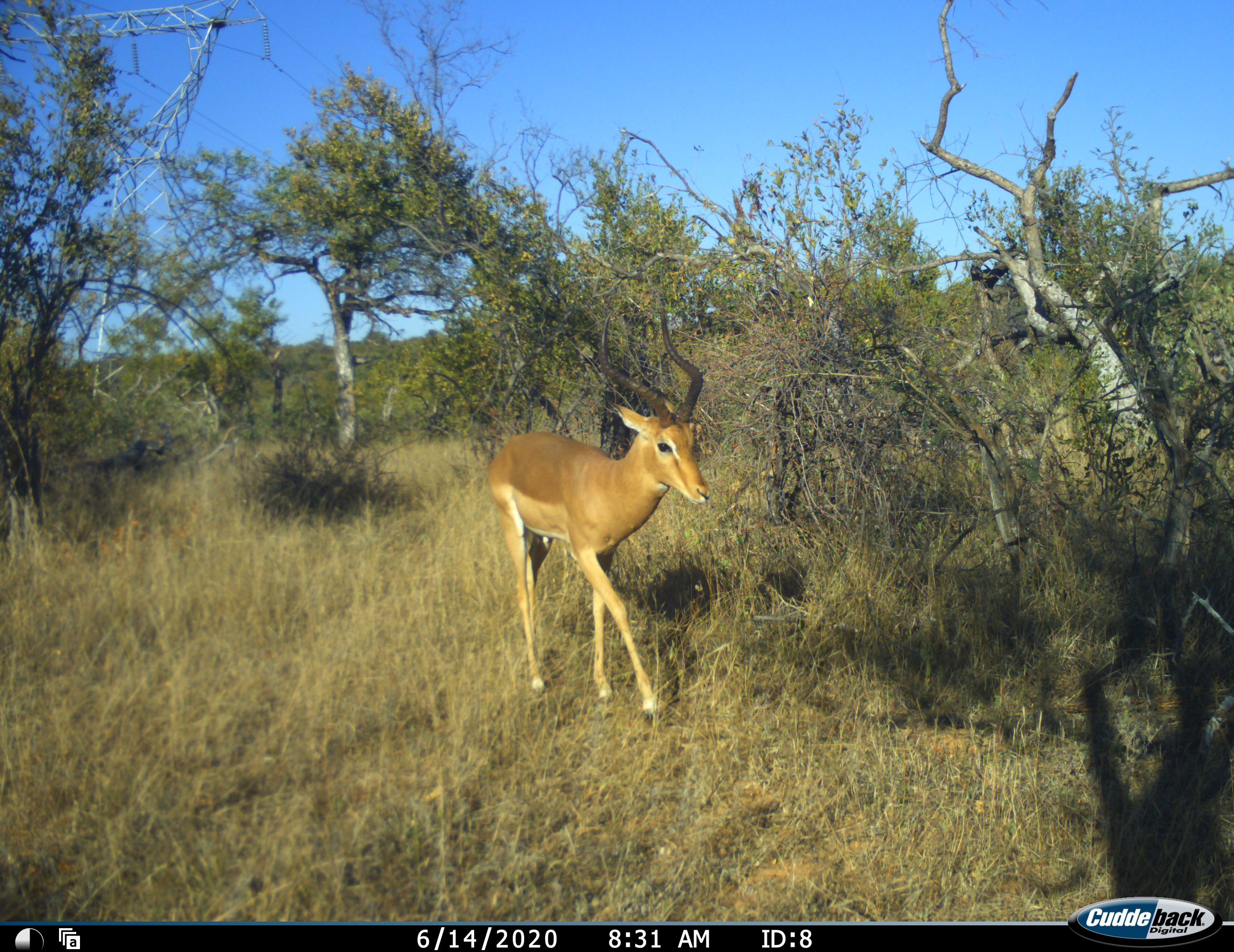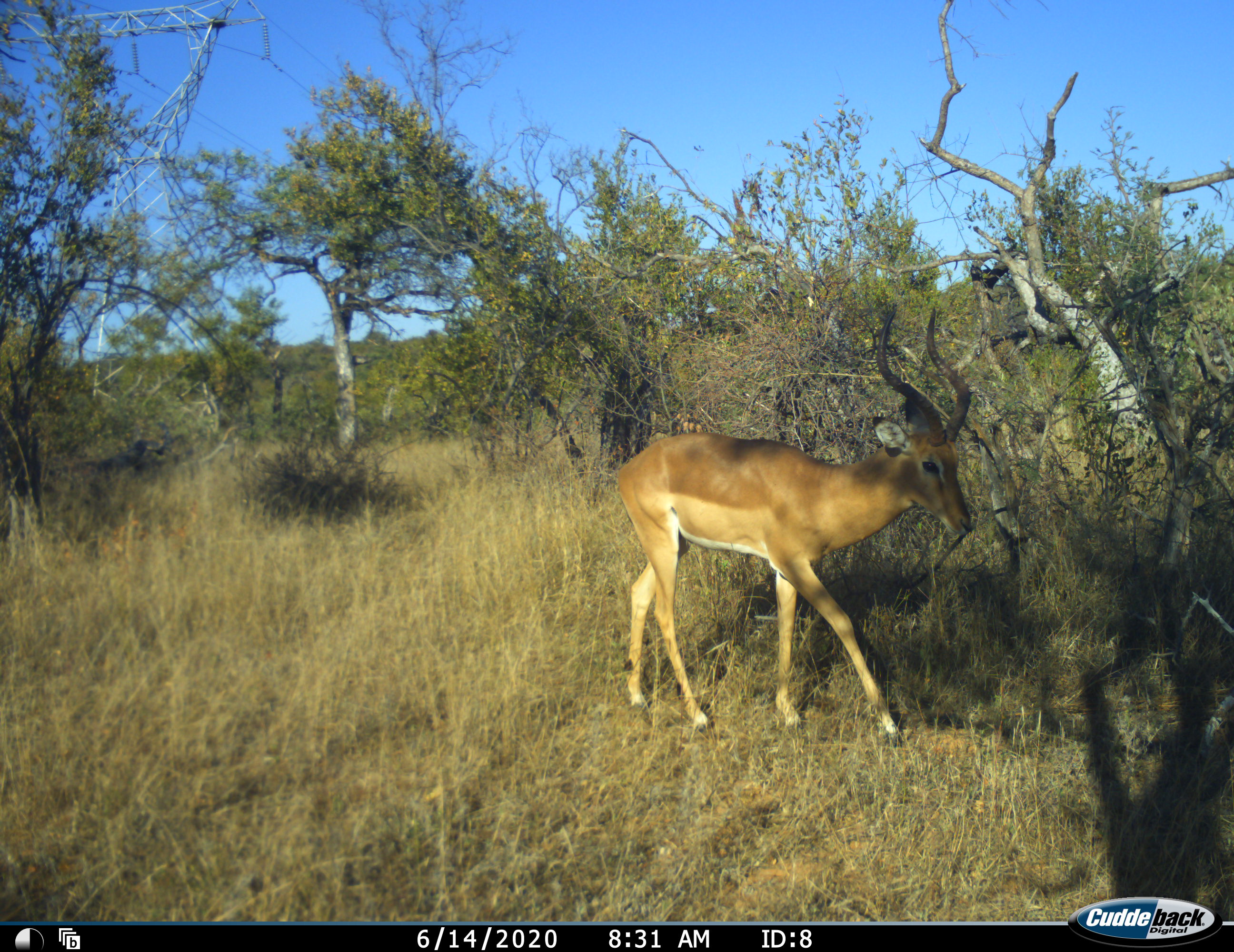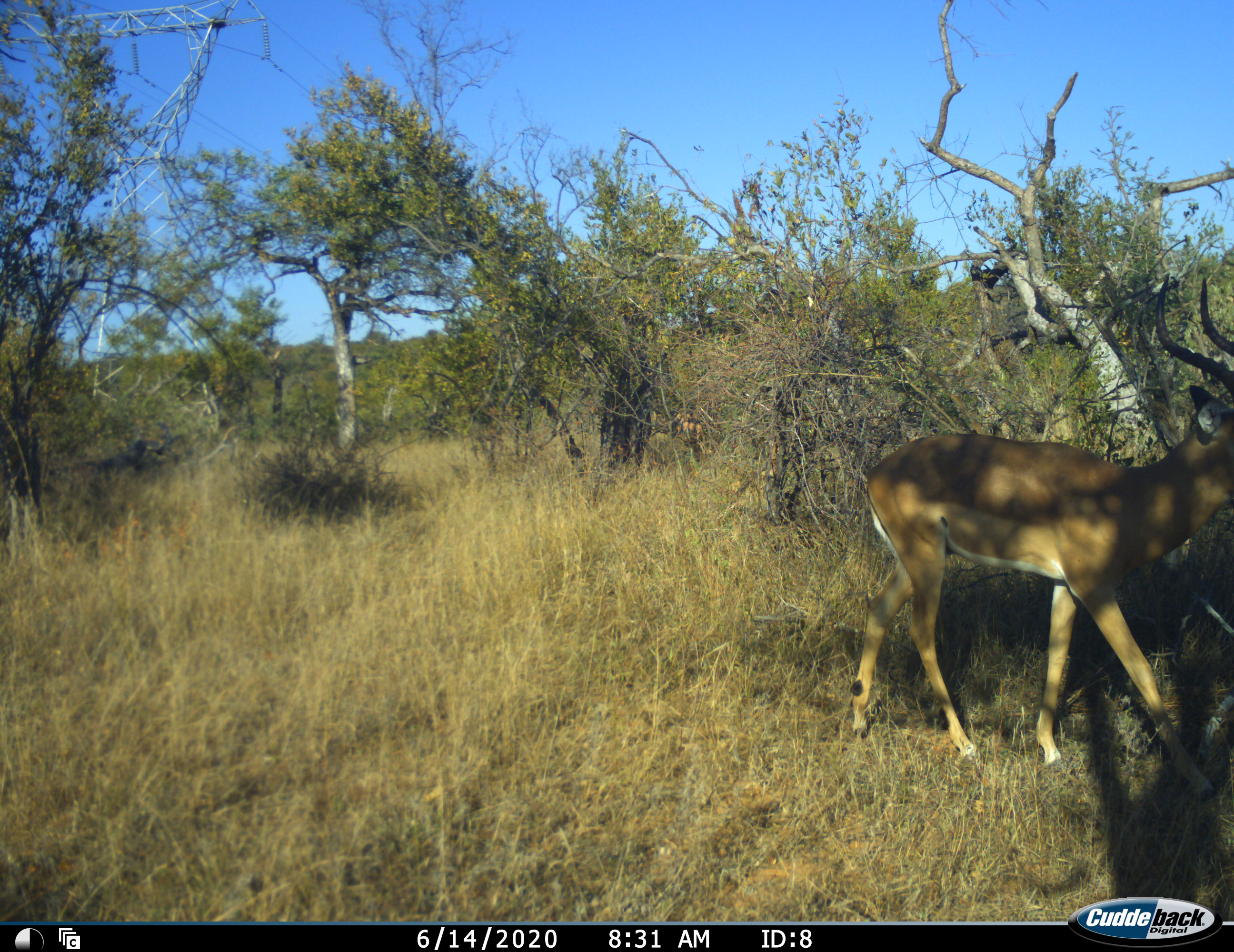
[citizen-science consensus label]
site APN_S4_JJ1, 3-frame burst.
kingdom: Animalia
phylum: Chordata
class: Mammalia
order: Artiodactyla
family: Bovidae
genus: Aepyceros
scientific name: Aepyceros melampus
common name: impala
Impala (Aepyceros melampus), count 1. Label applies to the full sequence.